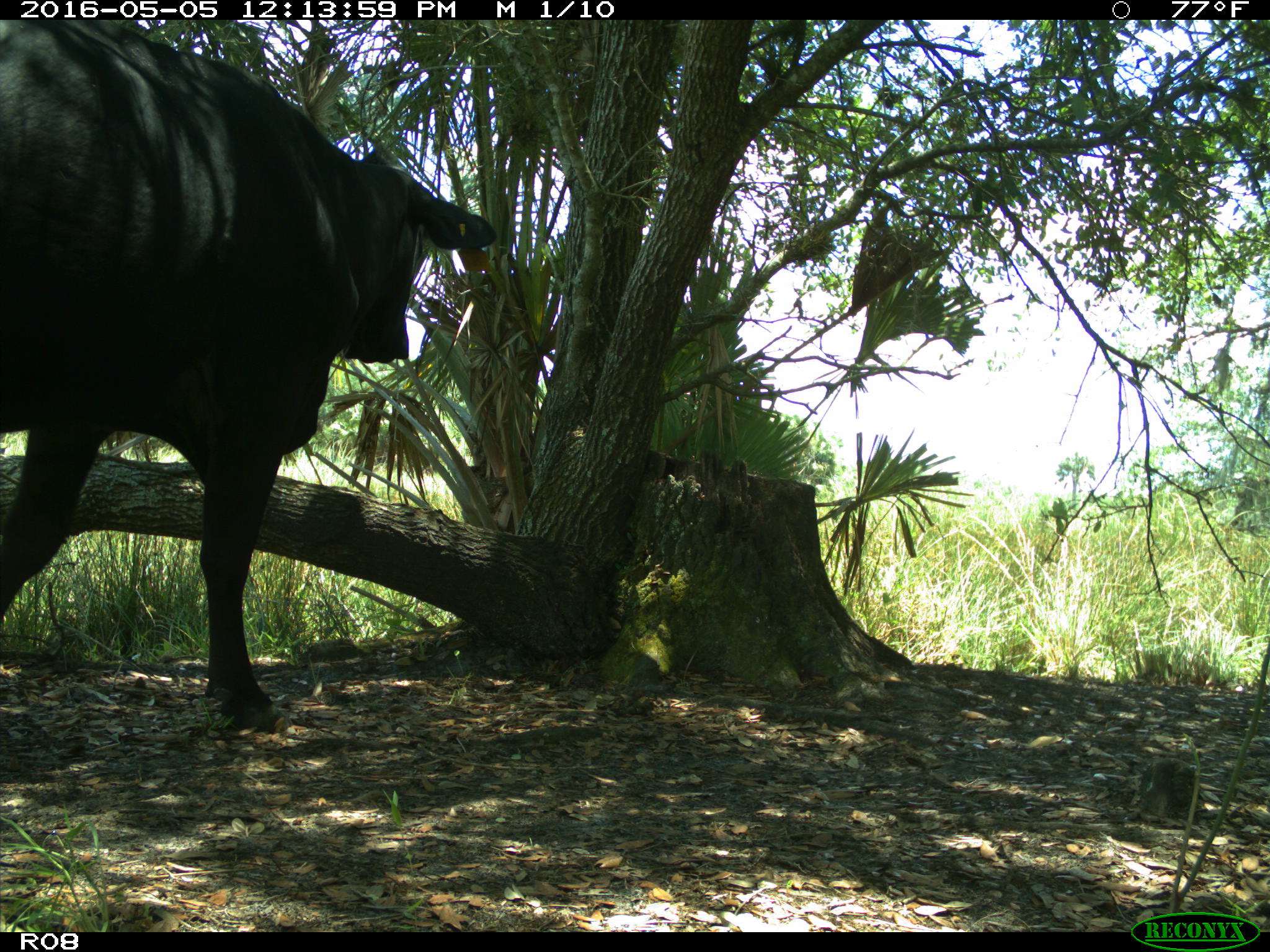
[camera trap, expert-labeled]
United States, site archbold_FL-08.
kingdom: Animalia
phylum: Chordata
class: Mammalia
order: Artiodactyla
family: Bovidae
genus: Bos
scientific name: Bos taurus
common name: domestic cow